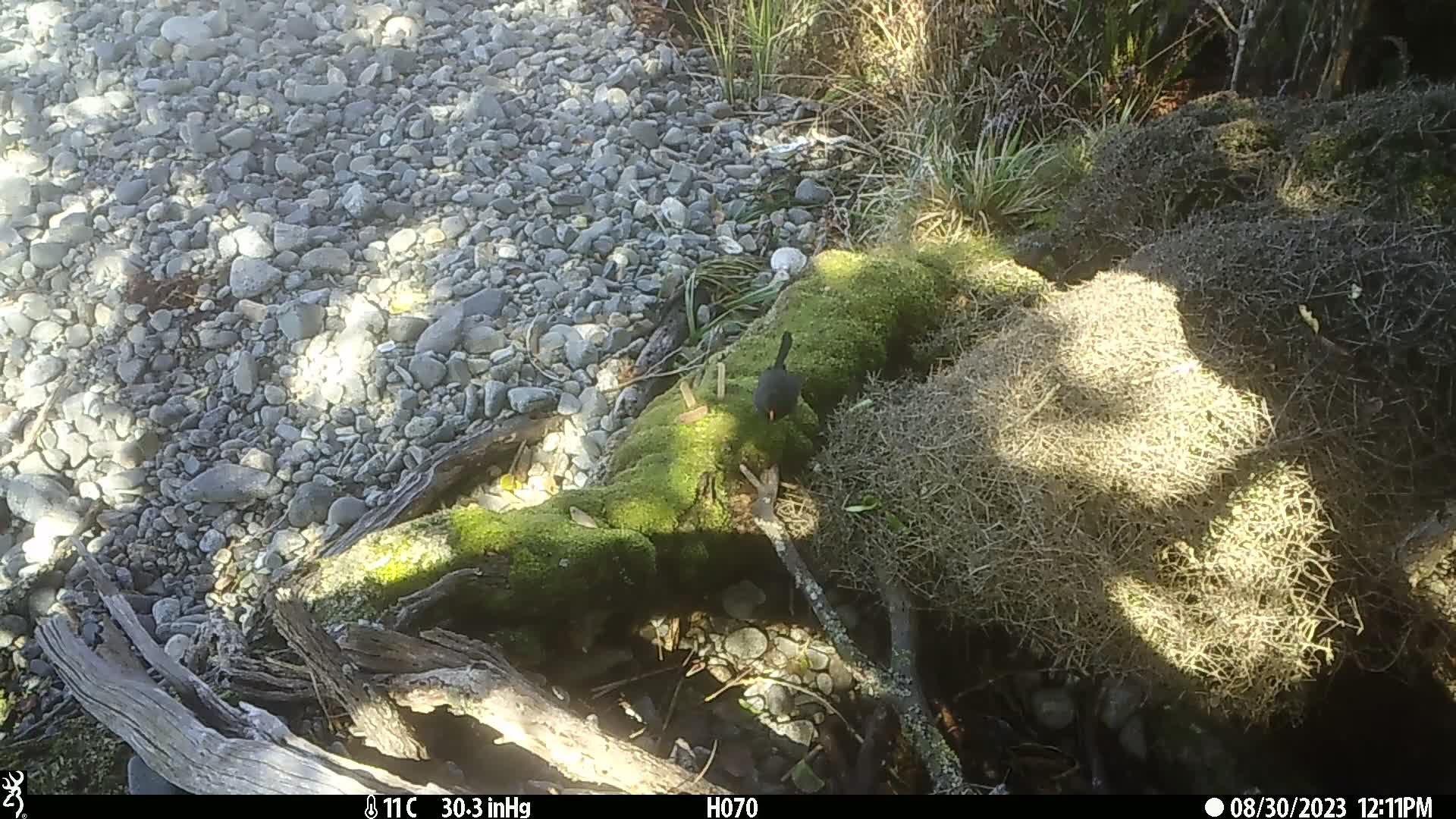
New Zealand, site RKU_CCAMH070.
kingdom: Animalia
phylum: Chordata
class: Aves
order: Passeriformes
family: Turdidae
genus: Turdus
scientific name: Turdus merula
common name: eurasian blackbird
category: blackbird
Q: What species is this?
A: Blackbird (eurasian blackbird) (Turdus merula).